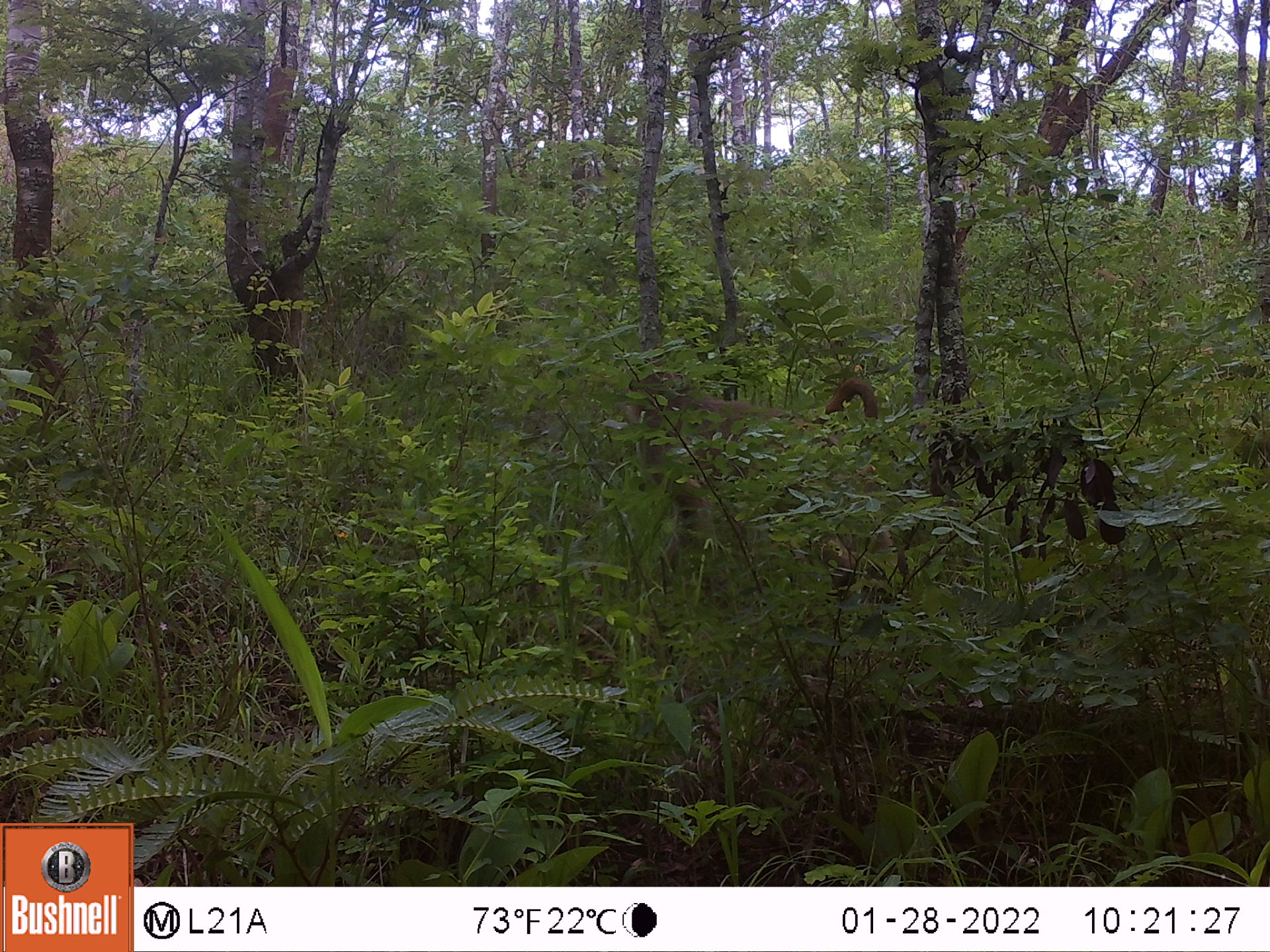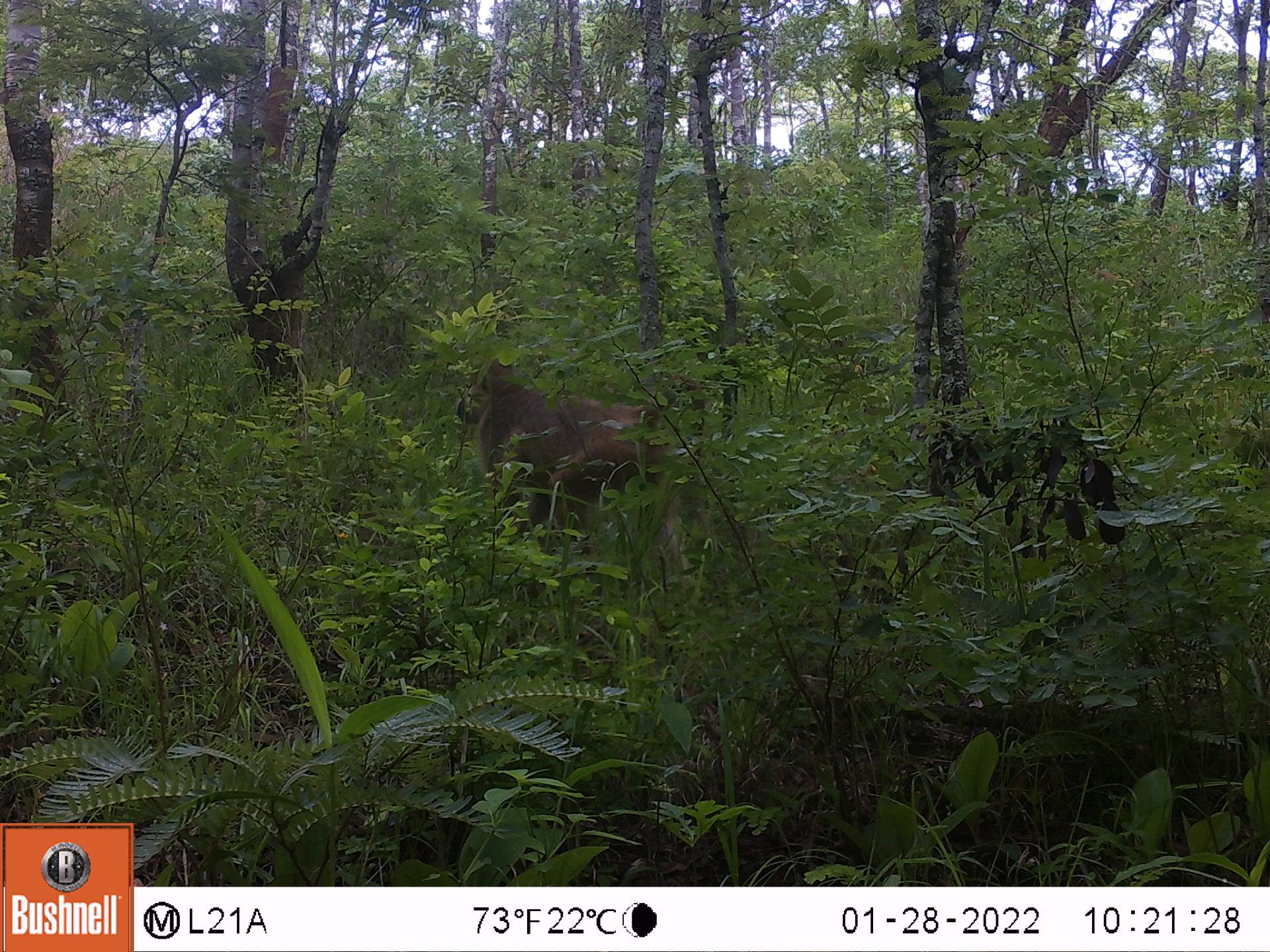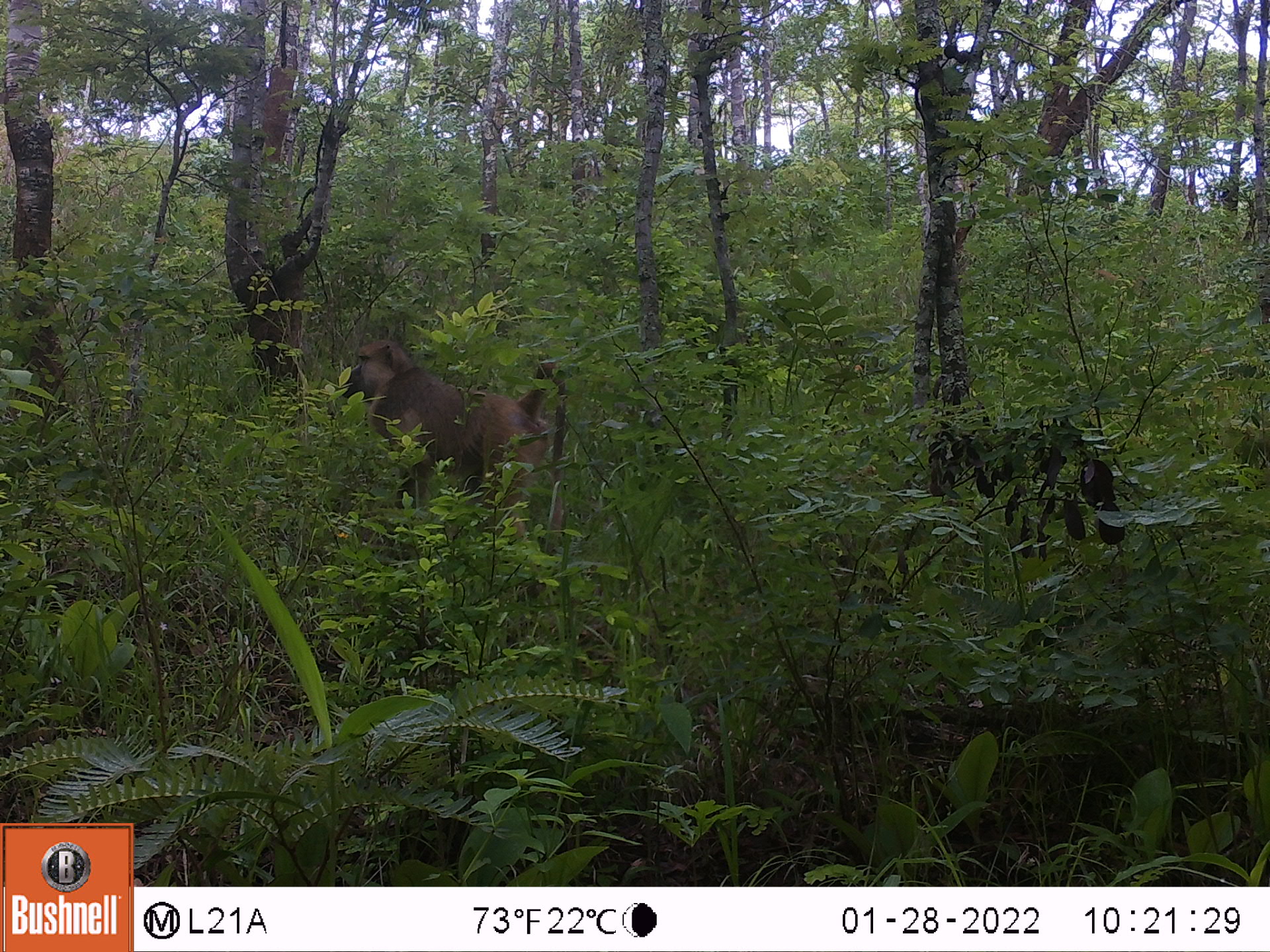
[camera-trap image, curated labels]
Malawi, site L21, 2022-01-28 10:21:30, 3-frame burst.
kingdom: Animalia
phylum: Chordata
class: Mammalia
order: Primates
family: Cercopithecidae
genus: Papio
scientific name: Papio cynocephalus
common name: yellow baboon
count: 1